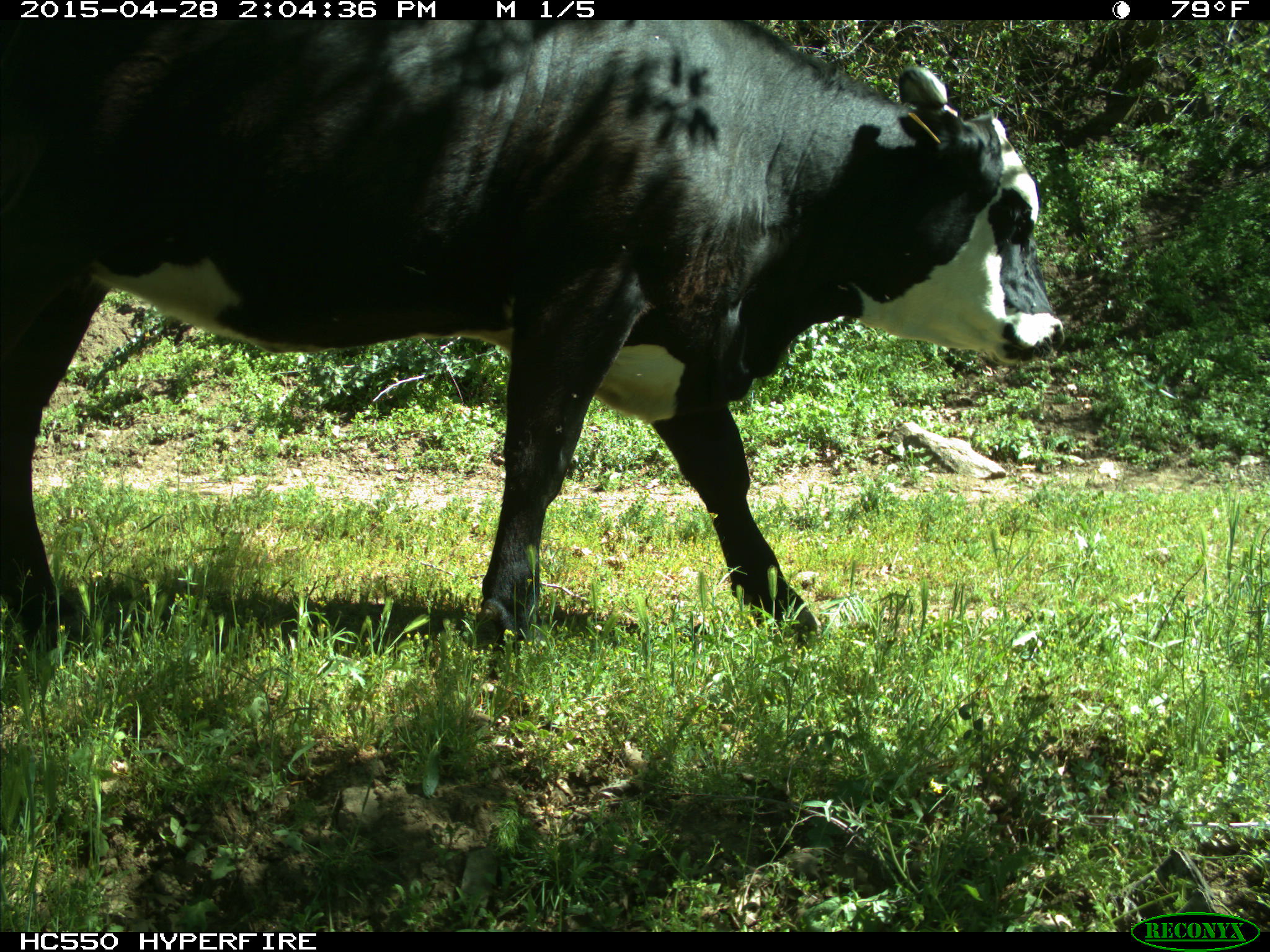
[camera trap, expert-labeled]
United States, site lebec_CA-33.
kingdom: Animalia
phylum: Chordata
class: Mammalia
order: Artiodactyla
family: Bovidae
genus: Bos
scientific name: Bos taurus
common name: domestic cow